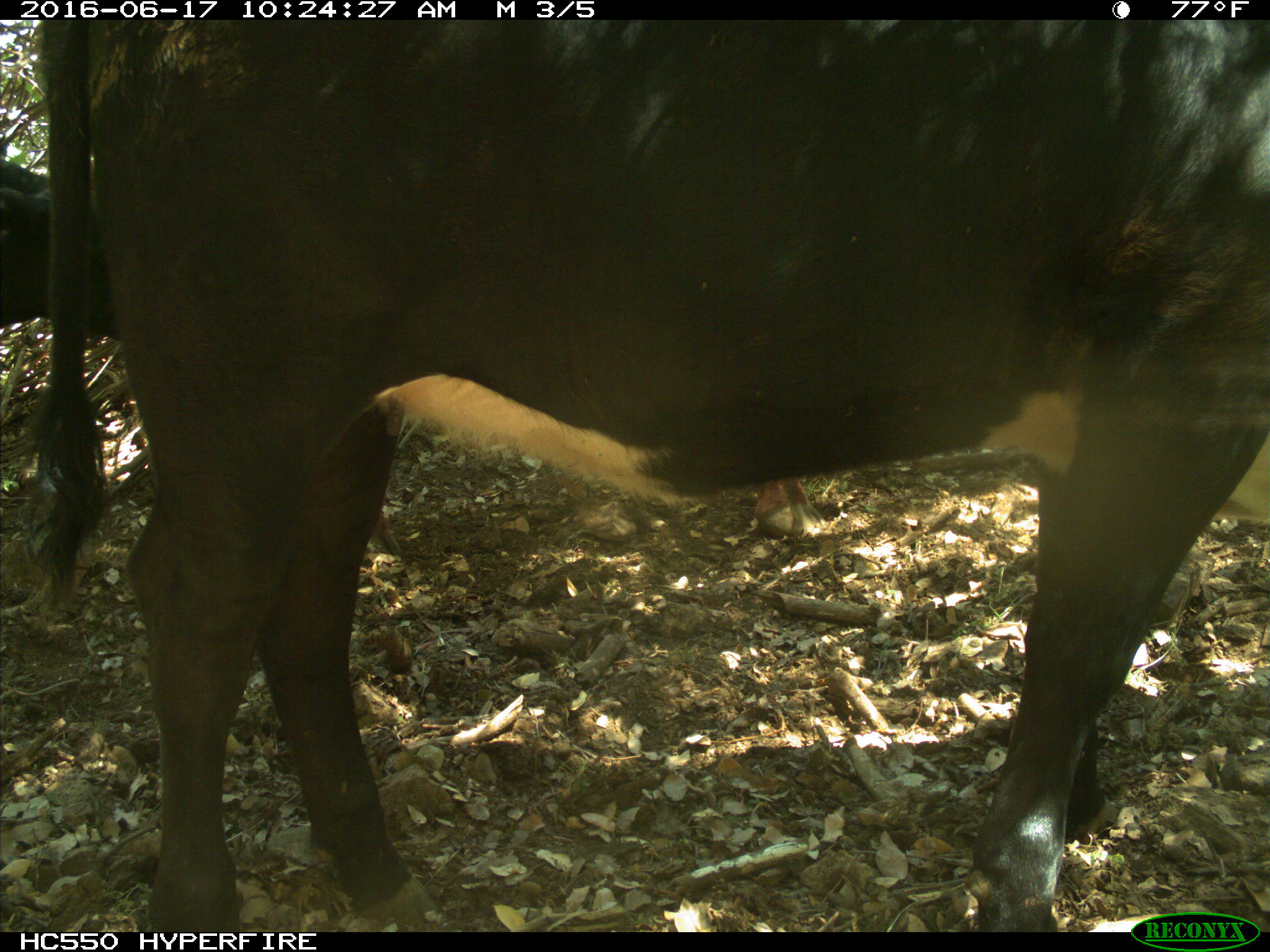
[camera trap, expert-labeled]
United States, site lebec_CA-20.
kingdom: Animalia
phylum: Chordata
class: Mammalia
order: Artiodactyla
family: Bovidae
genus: Bos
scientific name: Bos taurus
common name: domestic cow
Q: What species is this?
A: Bos taurus (domestic cow).